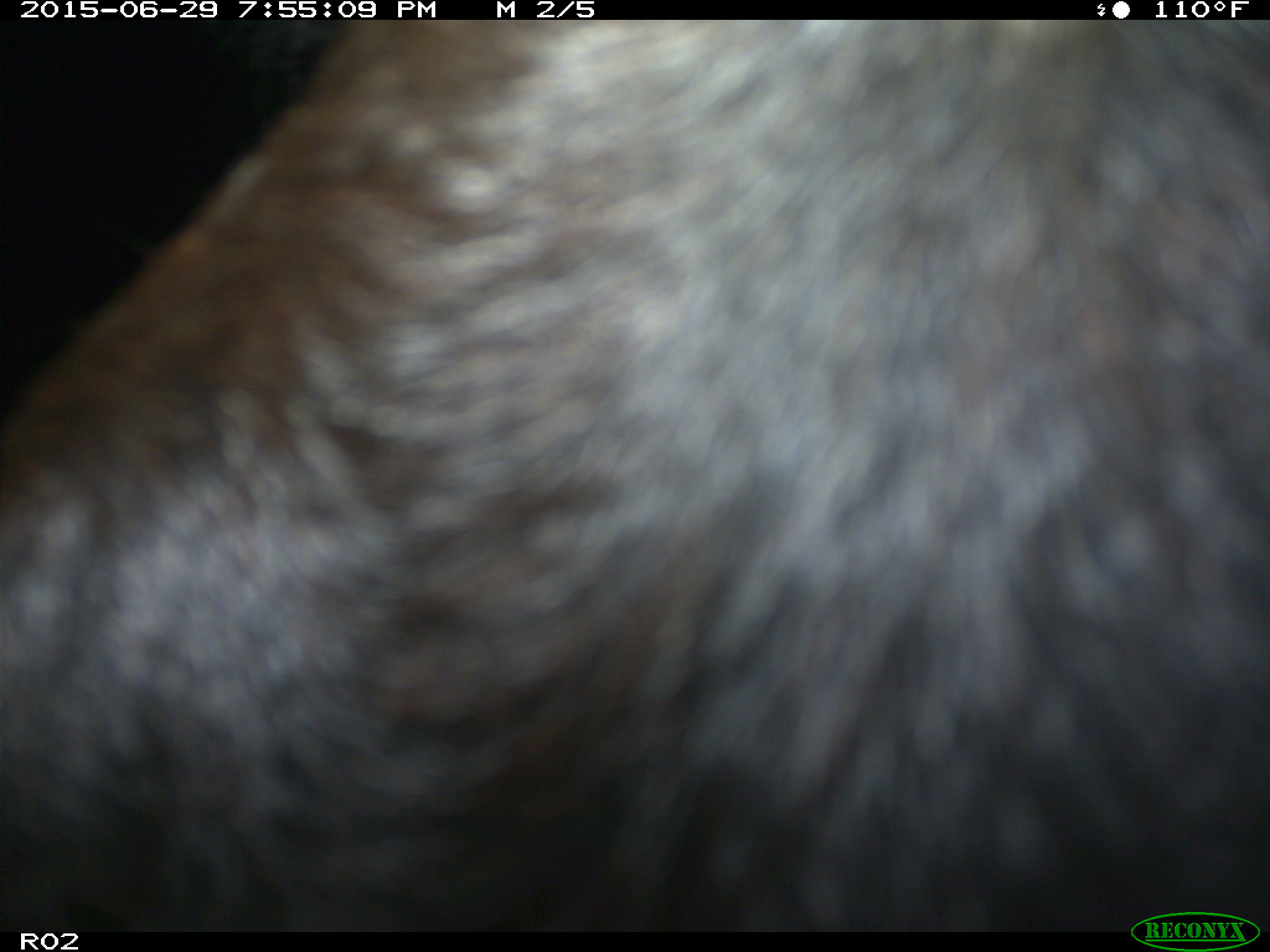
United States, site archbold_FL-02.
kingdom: Animalia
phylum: Chordata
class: Mammalia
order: Artiodactyla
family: Bovidae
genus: Bos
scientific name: Bos taurus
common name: domestic cow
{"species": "Bos taurus (domestic cow)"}